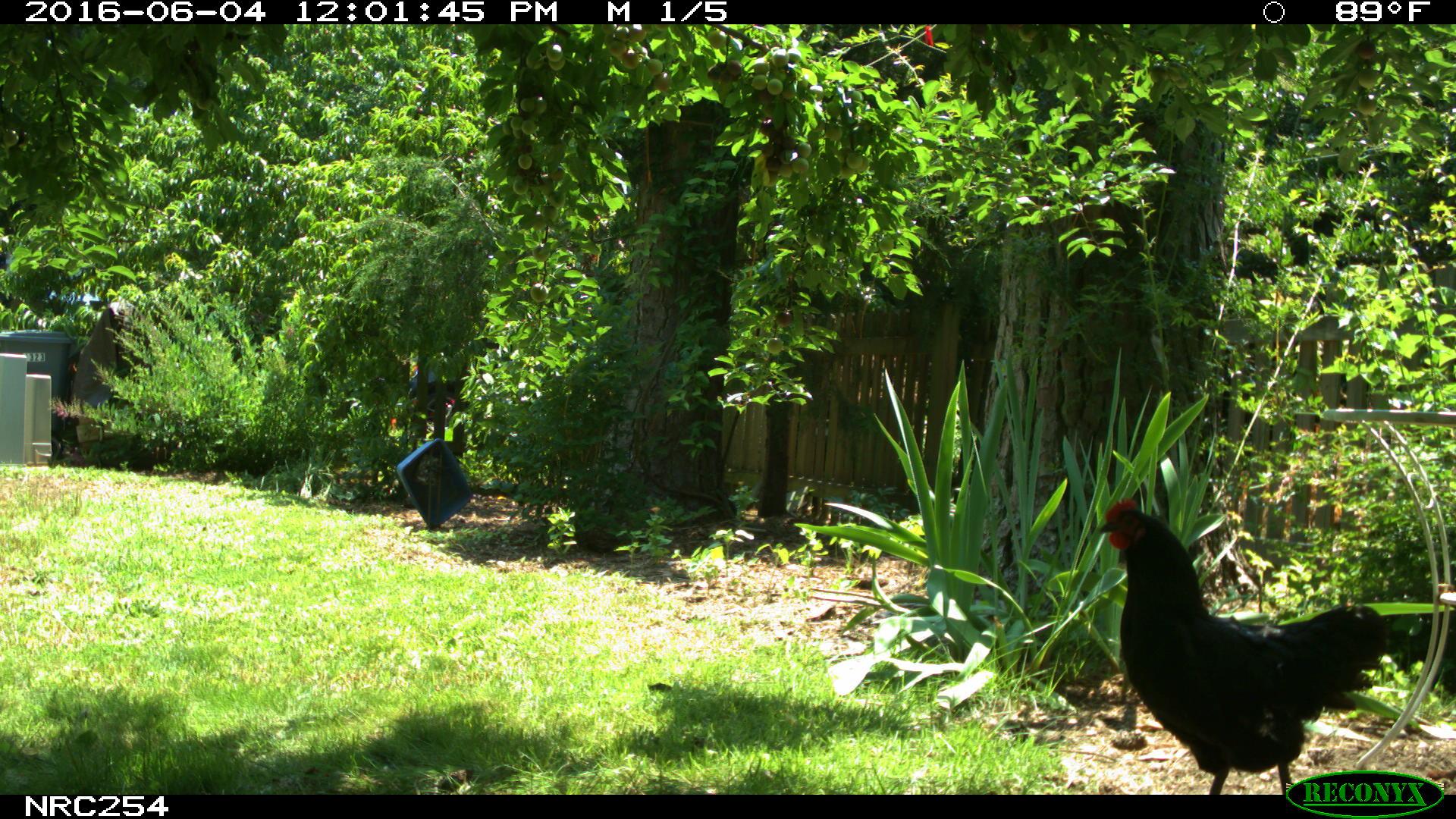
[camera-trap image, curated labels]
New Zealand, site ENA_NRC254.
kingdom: Animalia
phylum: Chordata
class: Aves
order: Galliformes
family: Phasianidae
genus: Gallus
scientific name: Gallus gallus domesticus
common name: chicken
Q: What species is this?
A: Chicken (Gallus gallus domesticus).